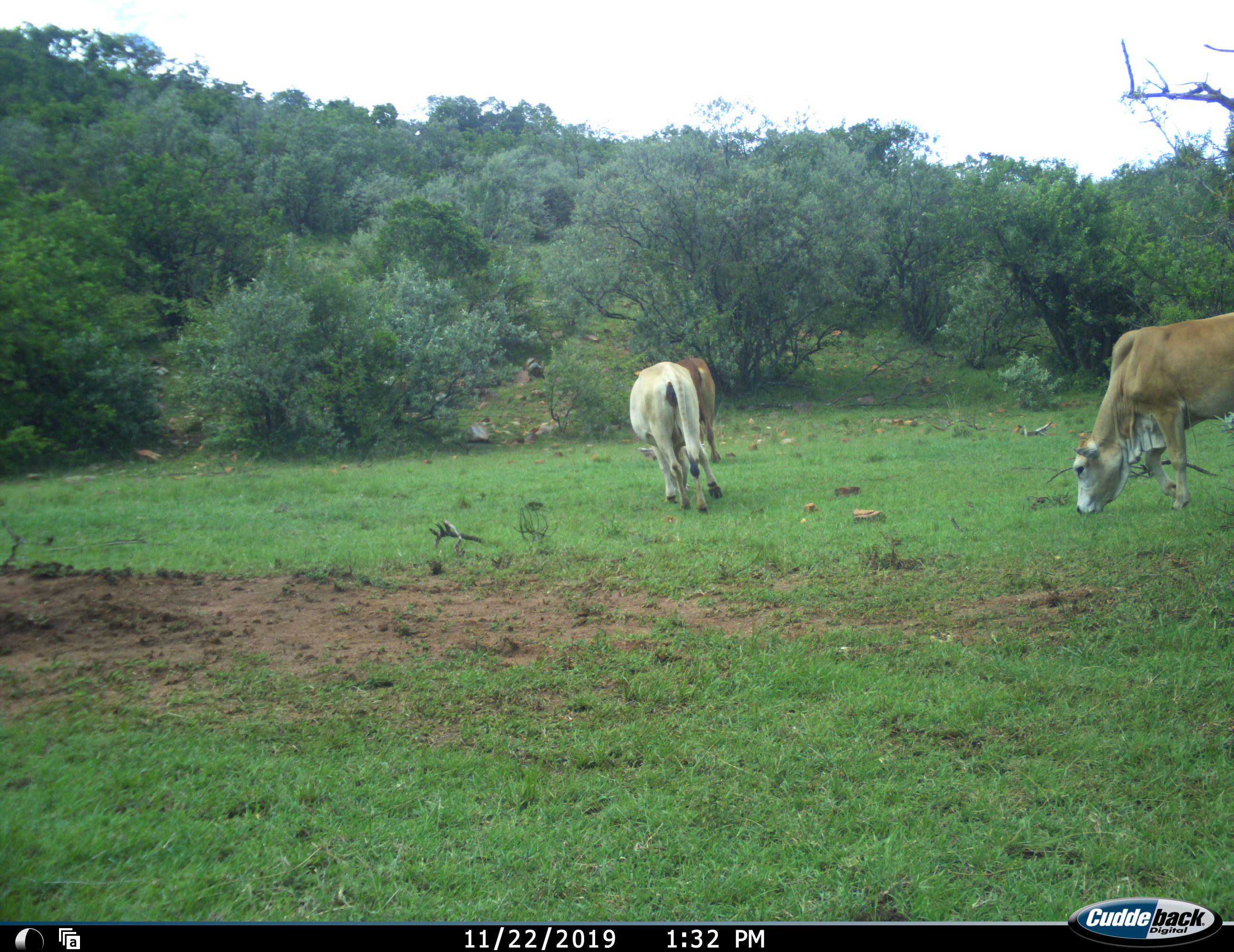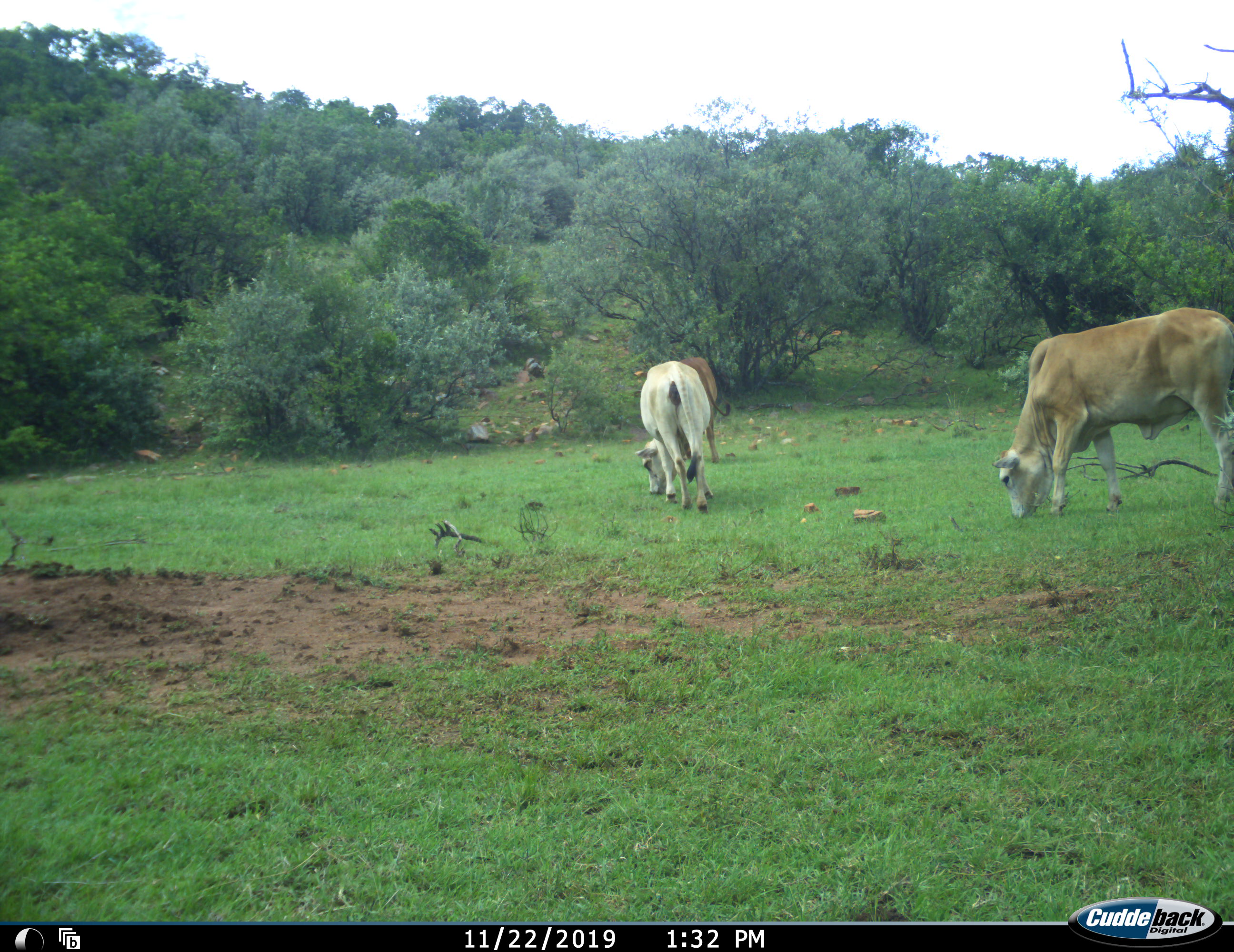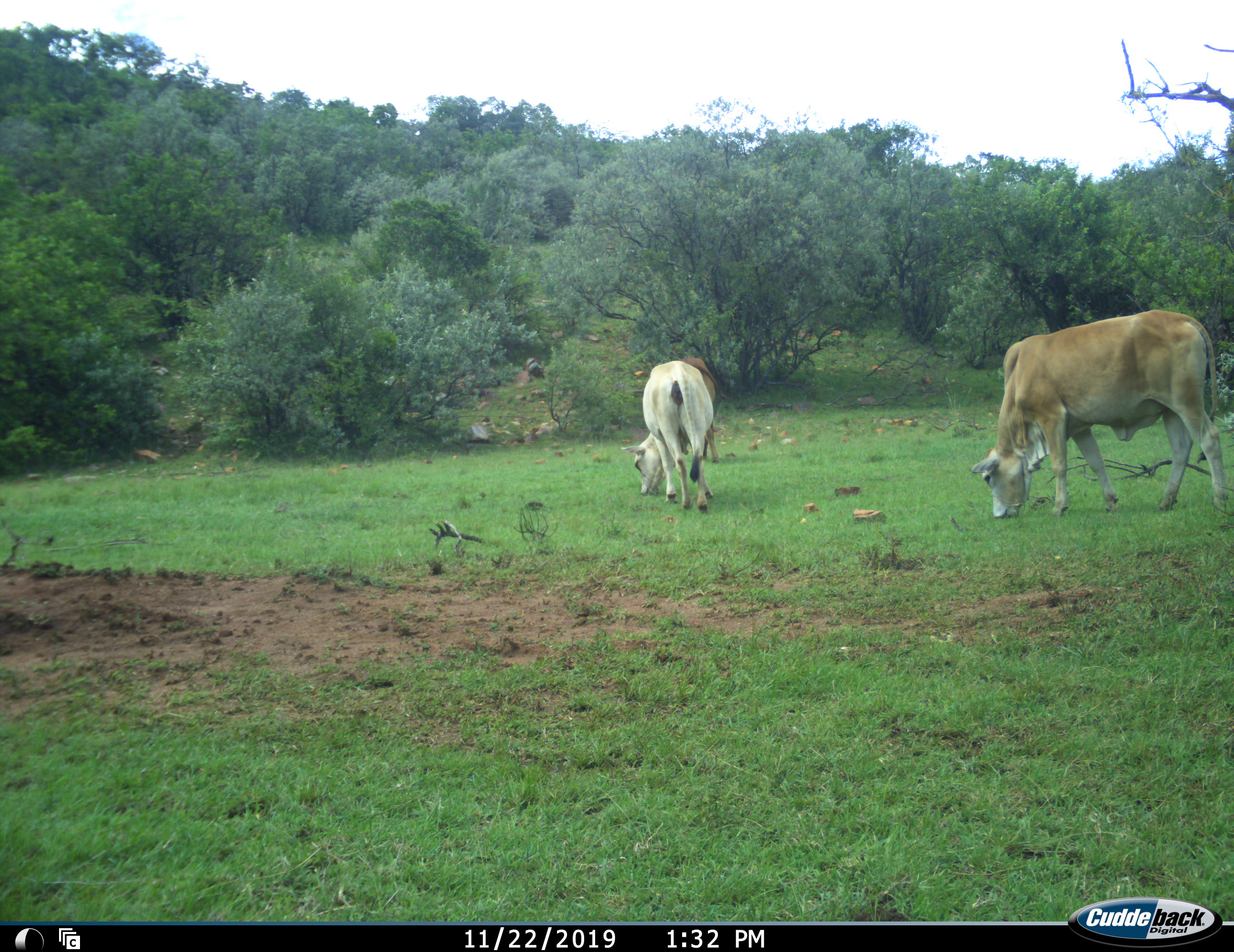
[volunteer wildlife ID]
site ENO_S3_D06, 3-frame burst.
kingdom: Animalia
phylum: Chordata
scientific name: Vertebrata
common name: domestic animal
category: domesticanimal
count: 3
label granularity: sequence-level